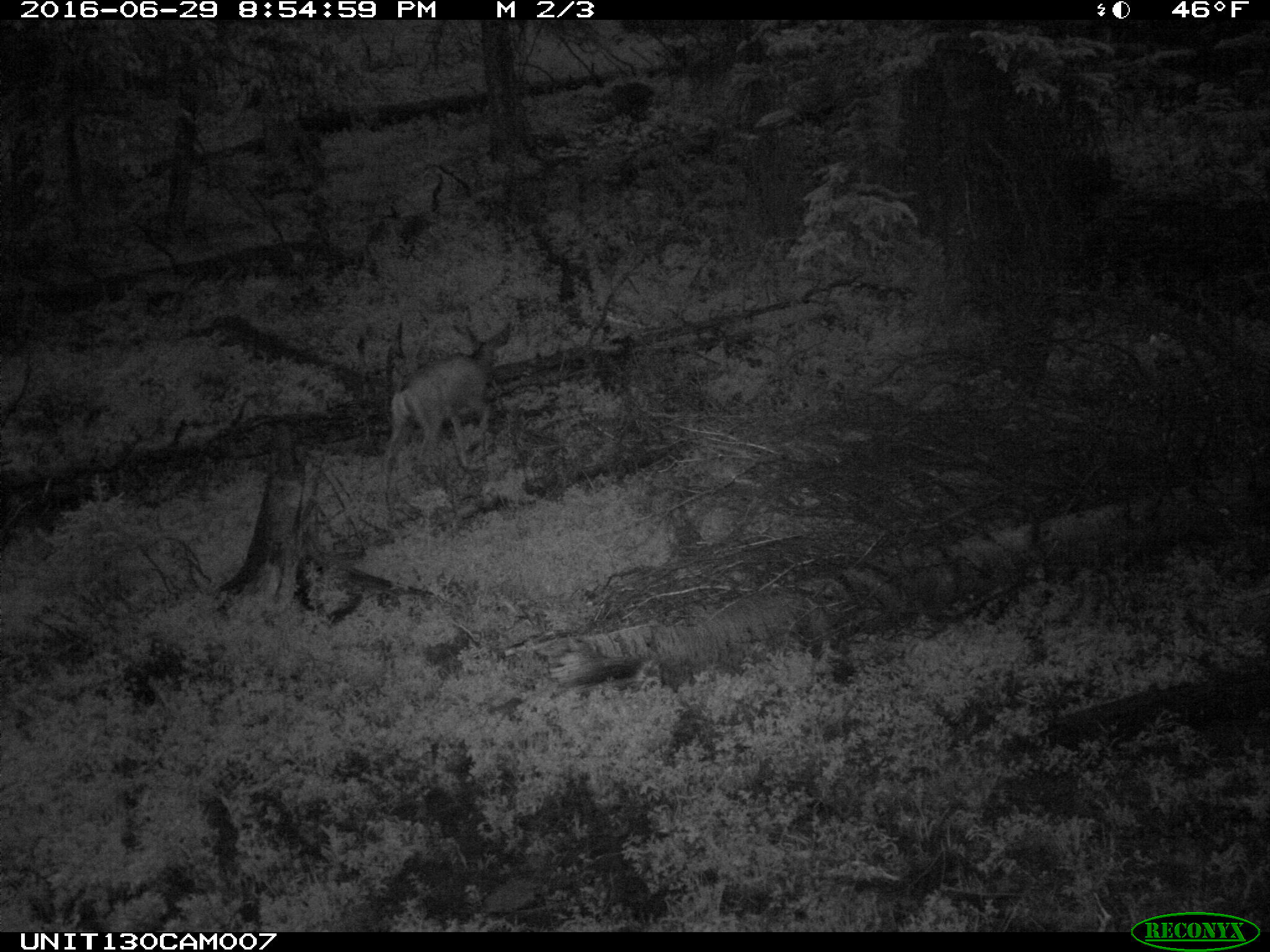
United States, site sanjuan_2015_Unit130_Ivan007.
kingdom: Animalia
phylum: Chordata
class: Mammalia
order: Artiodactyla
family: Cervidae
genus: Odocoileus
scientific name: Odocoileus hemionus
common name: mule deer